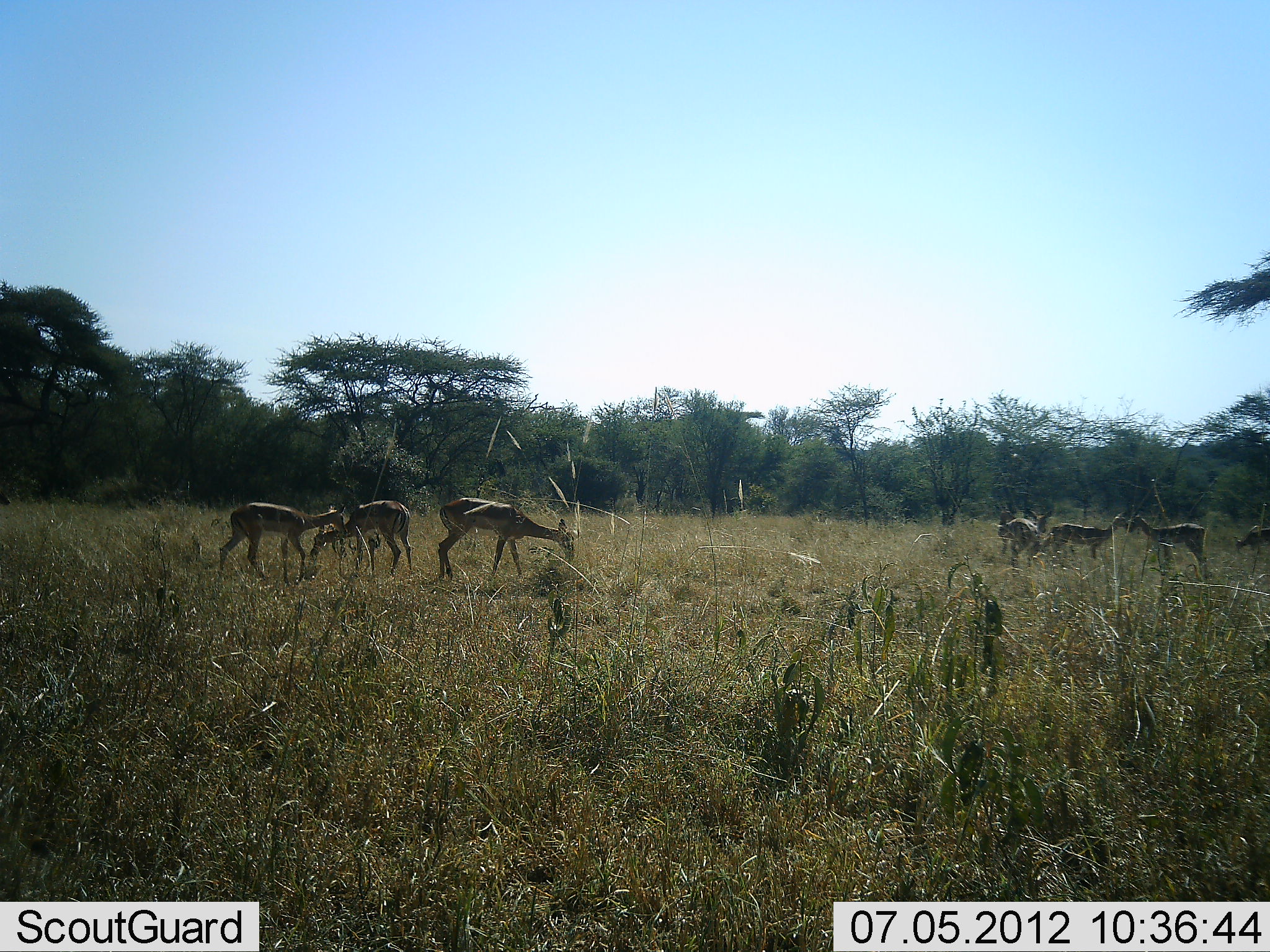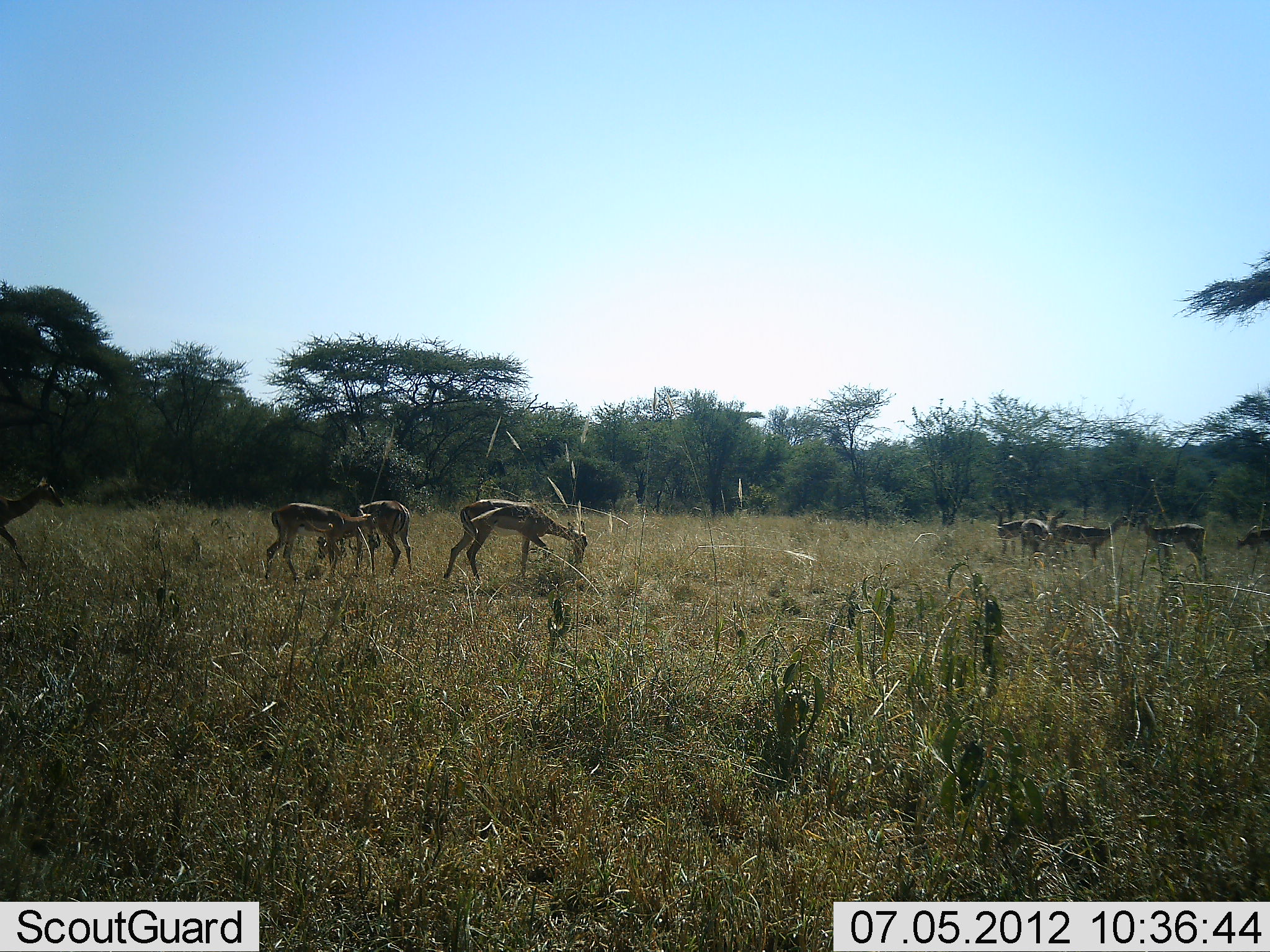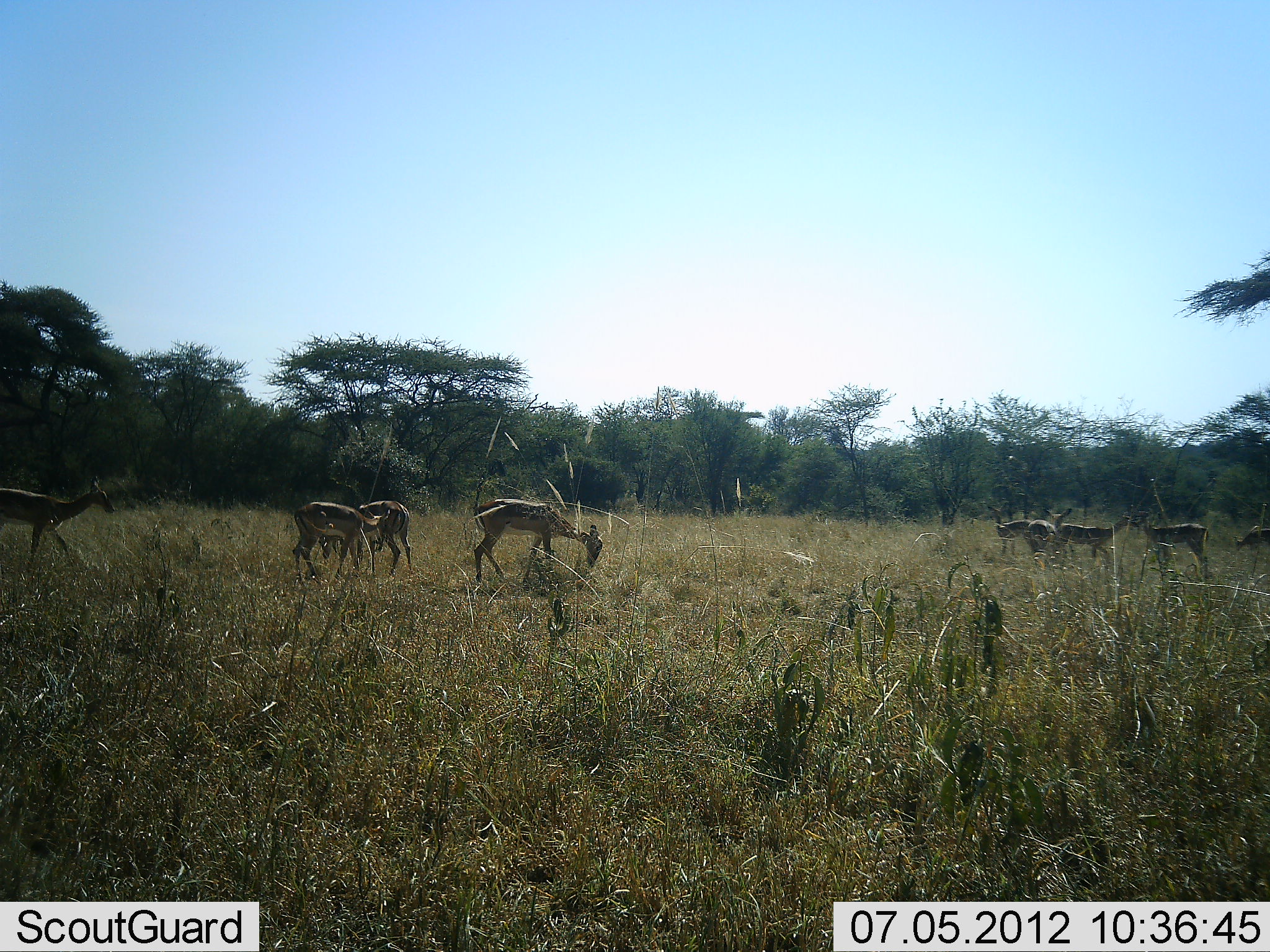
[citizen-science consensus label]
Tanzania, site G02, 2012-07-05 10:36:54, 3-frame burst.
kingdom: Animalia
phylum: Chordata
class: Mammalia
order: Artiodactyla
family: Bovidae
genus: Aepyceros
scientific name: Aepyceros melampus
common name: impala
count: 9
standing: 50%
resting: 0%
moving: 50%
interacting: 0%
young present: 10%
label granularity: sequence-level